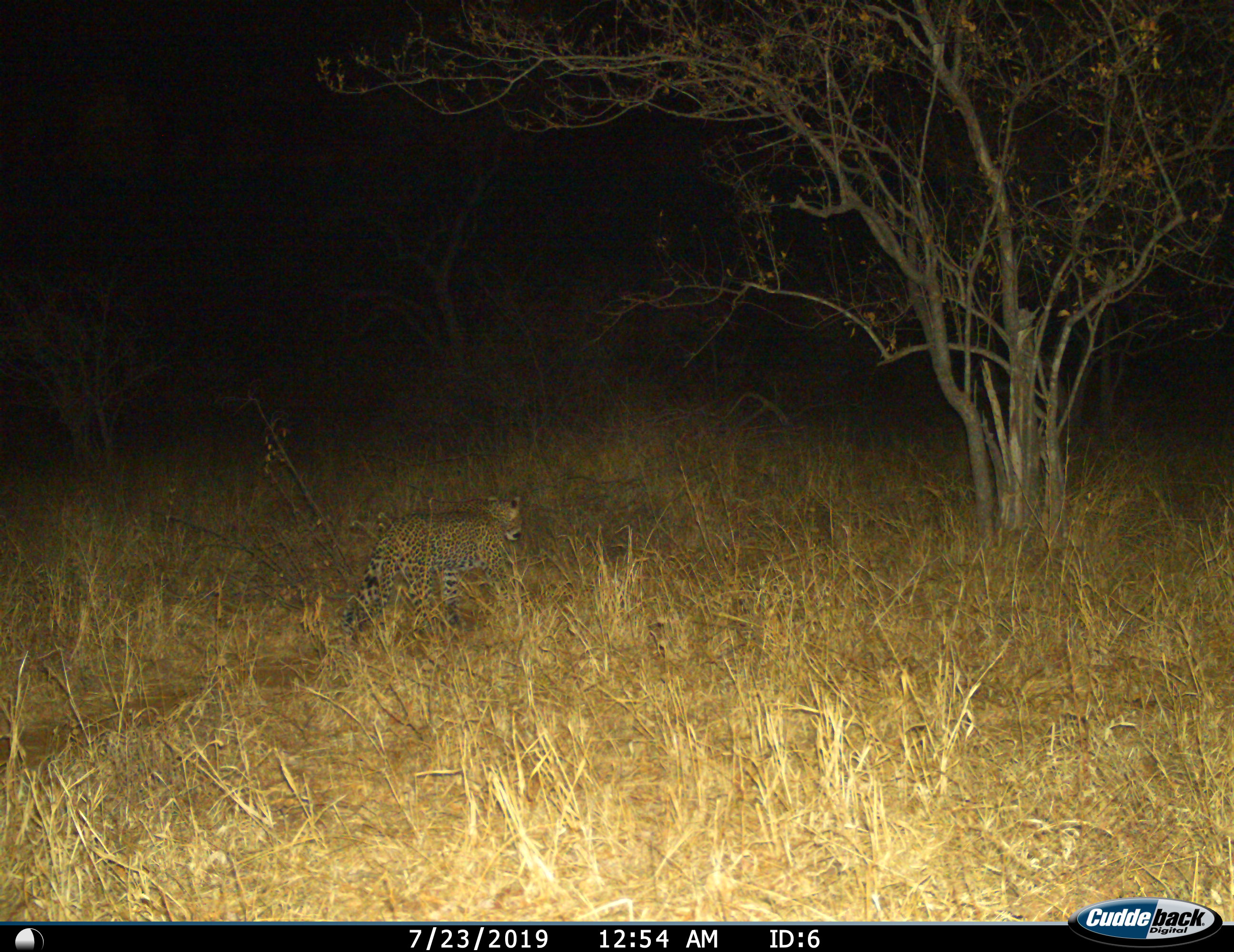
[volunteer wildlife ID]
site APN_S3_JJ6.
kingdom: Animalia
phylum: Chordata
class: Mammalia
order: Carnivora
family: Felidae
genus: Panthera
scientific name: Panthera pardus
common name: leopard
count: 1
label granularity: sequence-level